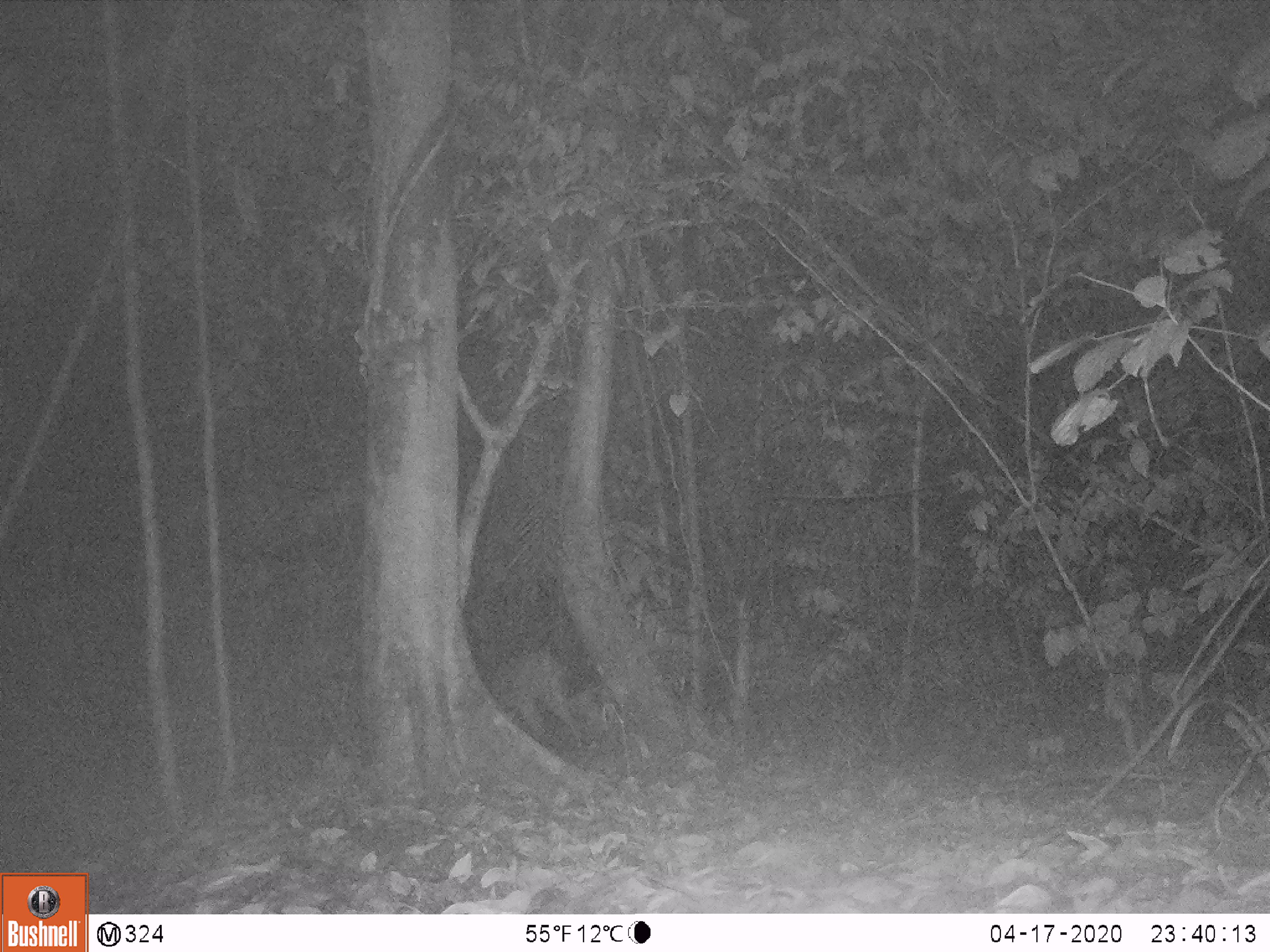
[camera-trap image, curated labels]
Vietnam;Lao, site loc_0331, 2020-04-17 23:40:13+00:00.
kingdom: Animalia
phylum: Chordata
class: Mammalia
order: Artiodactyla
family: Cervidae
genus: Muntiacus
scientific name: Muntiacus vuquangensis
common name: large-antlered muntjac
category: large antlered muntjac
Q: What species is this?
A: Large antlered muntjac (large-antlered muntjac) (Muntiacus vuquangensis).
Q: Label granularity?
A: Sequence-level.